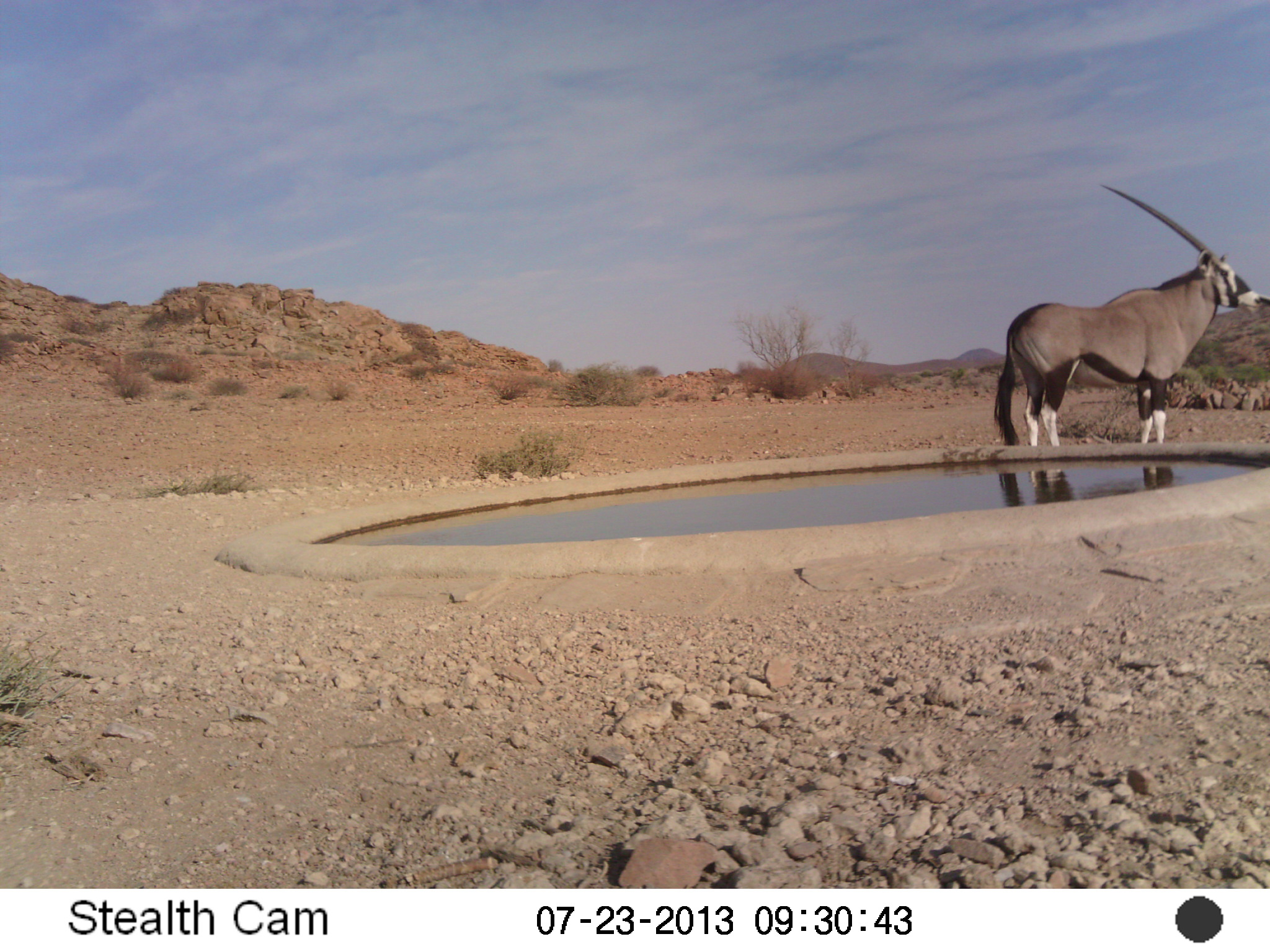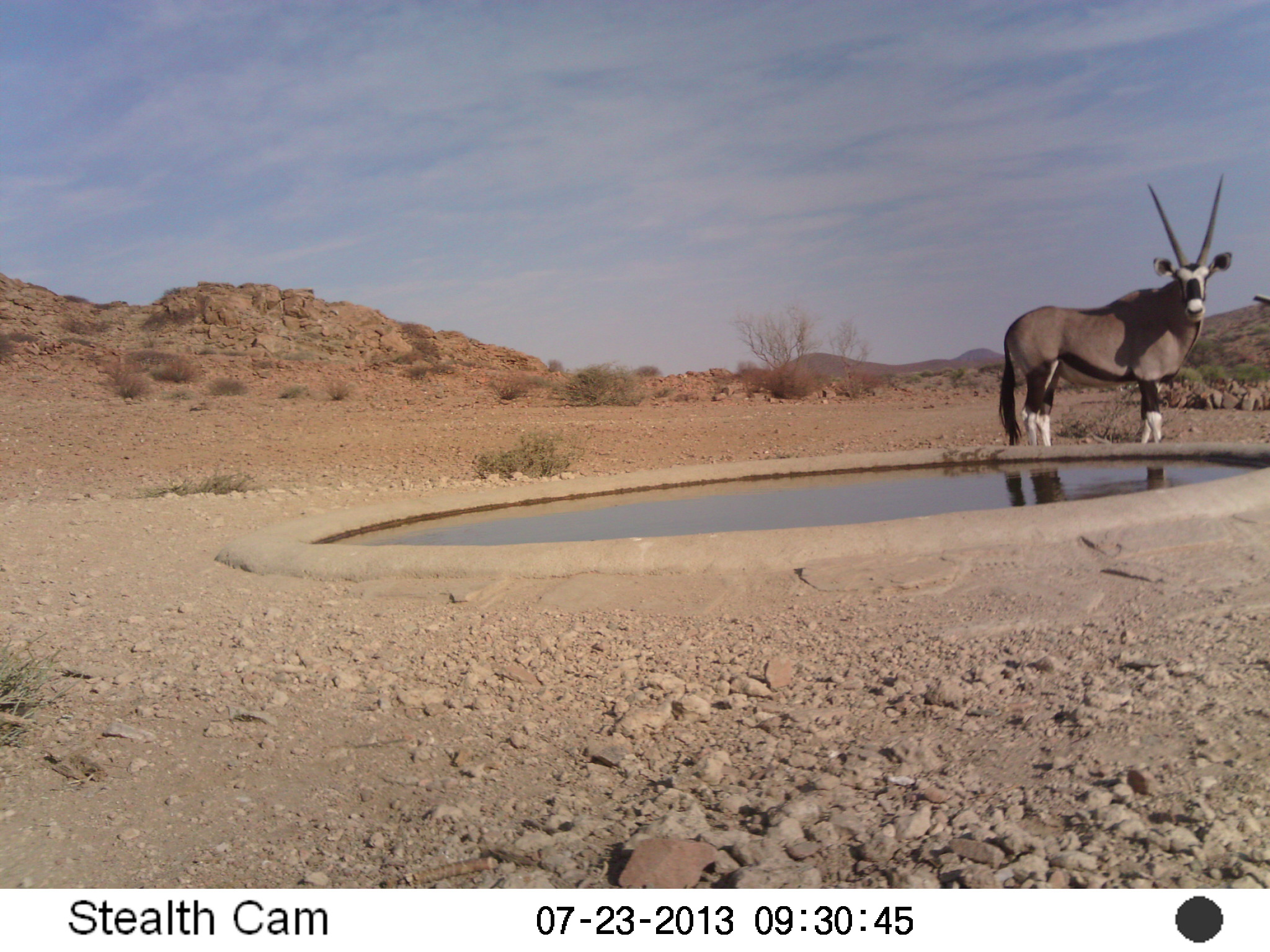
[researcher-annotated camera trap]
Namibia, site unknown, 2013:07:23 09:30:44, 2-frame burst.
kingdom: Animalia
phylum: Chordata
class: Mammalia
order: Artiodactyla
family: Bovidae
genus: Oryx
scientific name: Oryx gazella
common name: gemsbok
Oryx gazella (gemsbok).